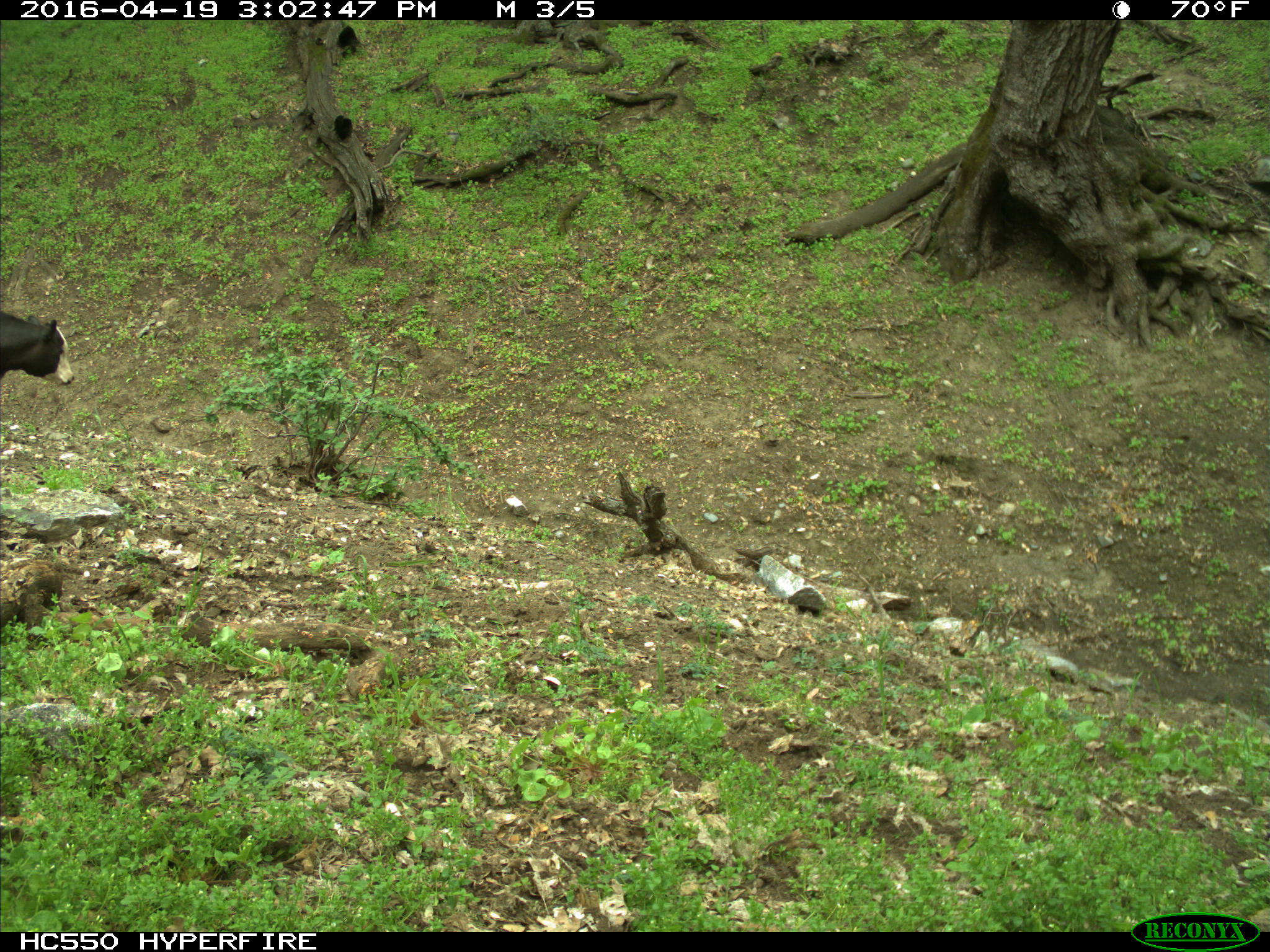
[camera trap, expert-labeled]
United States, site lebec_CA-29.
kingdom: Animalia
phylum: Chordata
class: Mammalia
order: Artiodactyla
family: Bovidae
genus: Bos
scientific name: Bos taurus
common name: domestic cow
Bos taurus (domestic cow).